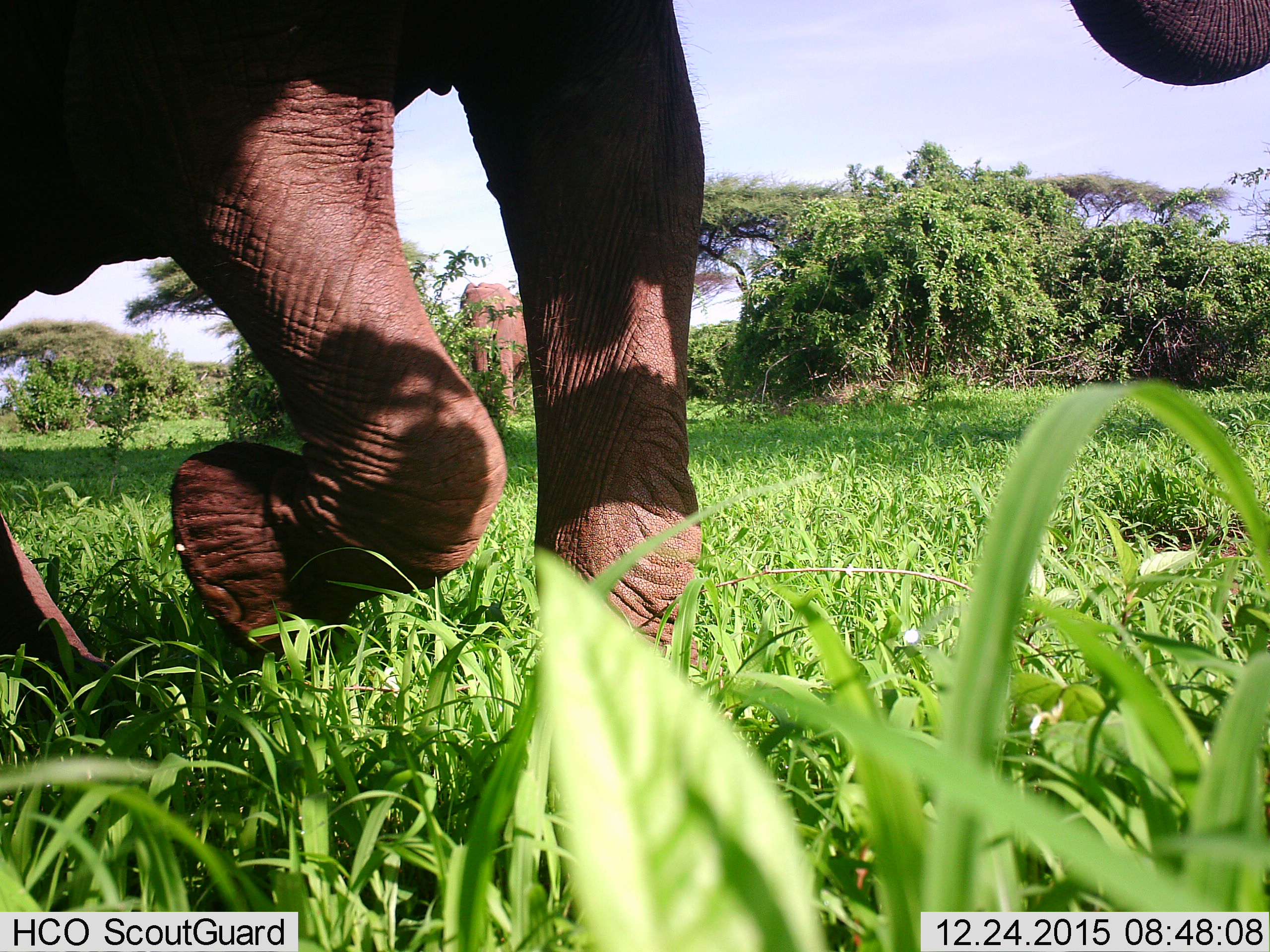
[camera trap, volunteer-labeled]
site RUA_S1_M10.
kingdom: Animalia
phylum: Chordata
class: Mammalia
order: Proboscidea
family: Elephantidae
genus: Loxodonta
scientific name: Loxodonta africana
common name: african bush elephant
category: elephant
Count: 2.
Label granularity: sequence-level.